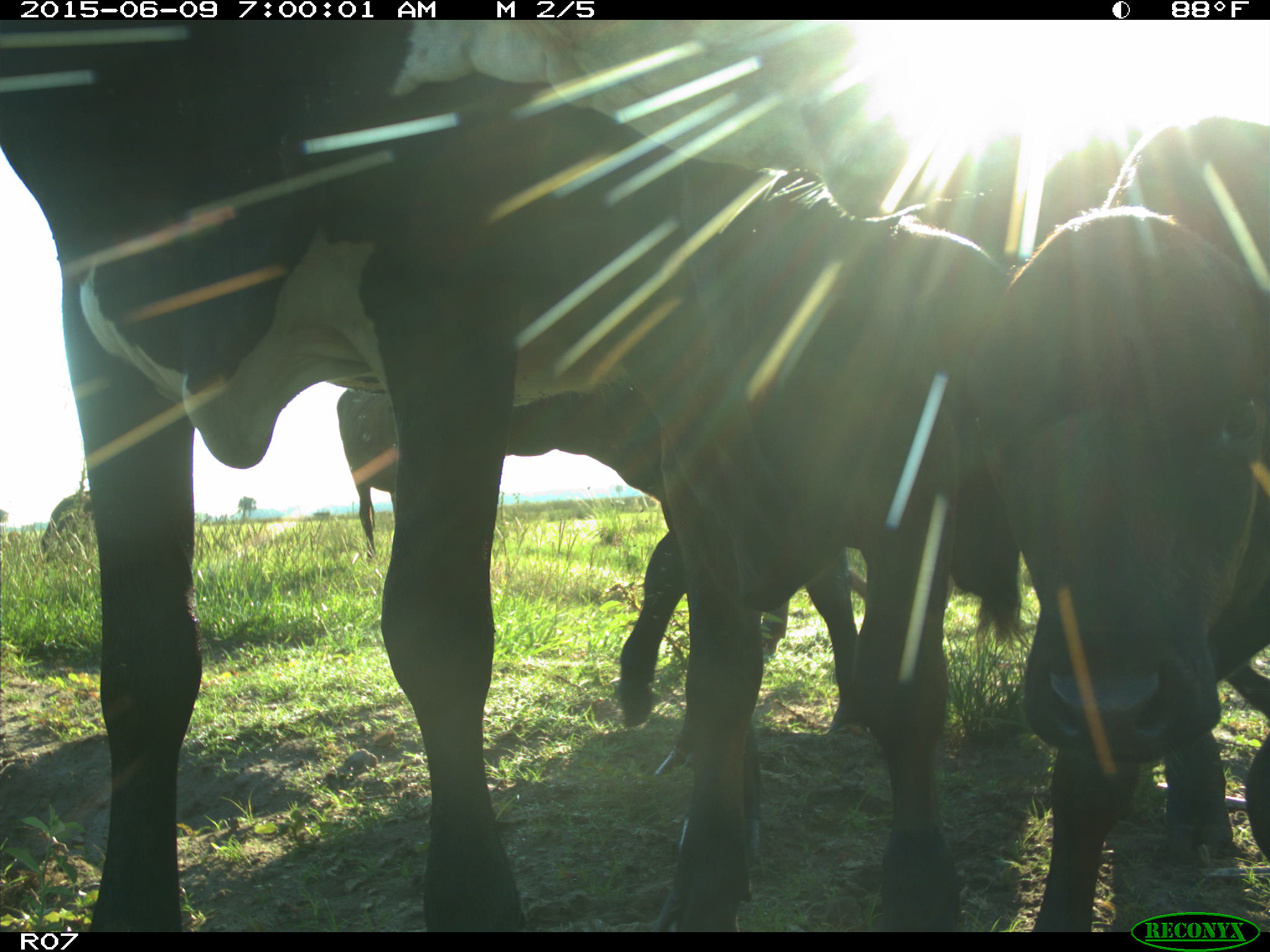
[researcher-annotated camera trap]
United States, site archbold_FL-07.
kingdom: Animalia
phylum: Chordata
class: Mammalia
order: Artiodactyla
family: Bovidae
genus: Bos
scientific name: Bos taurus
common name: domestic cow